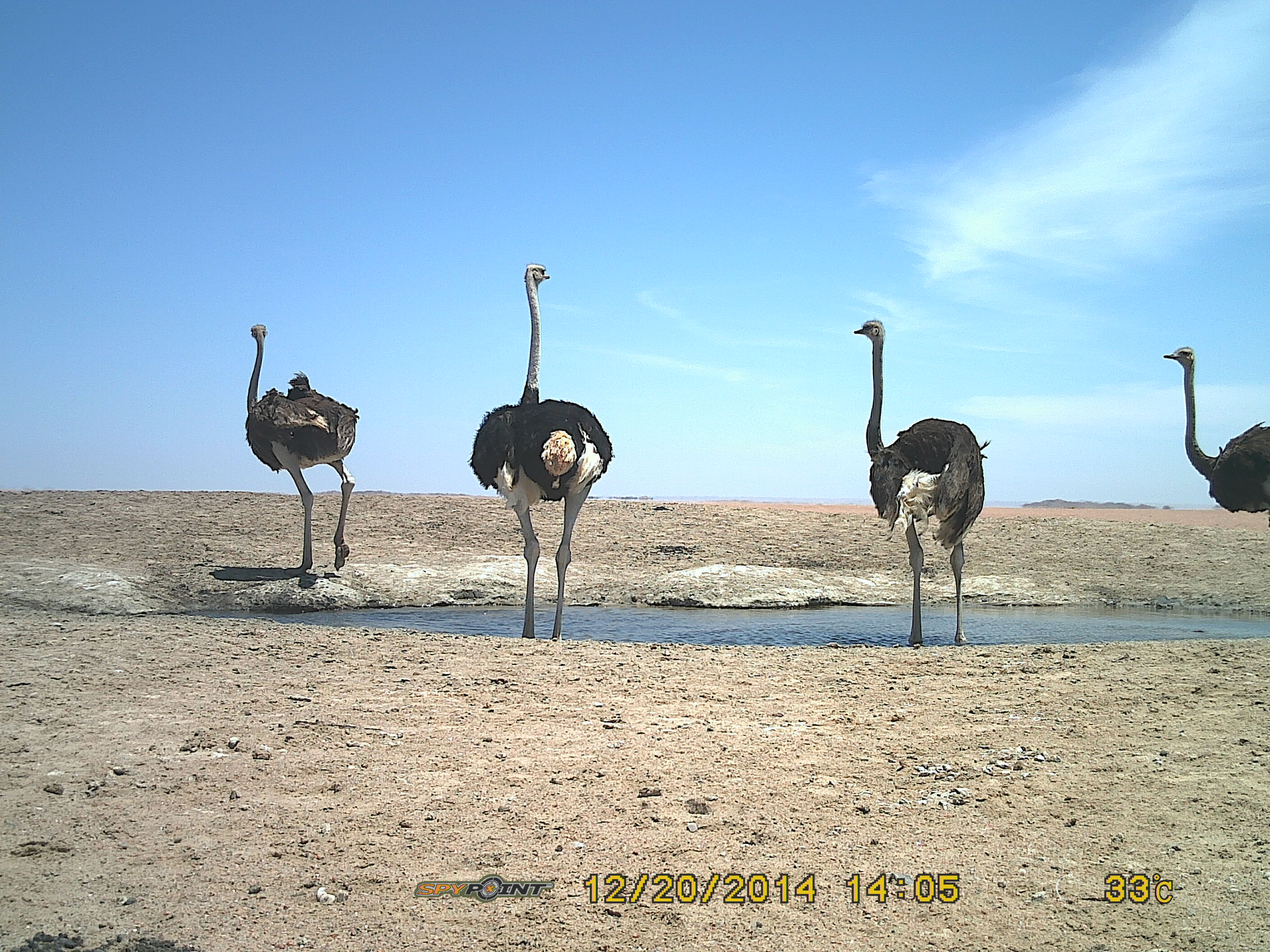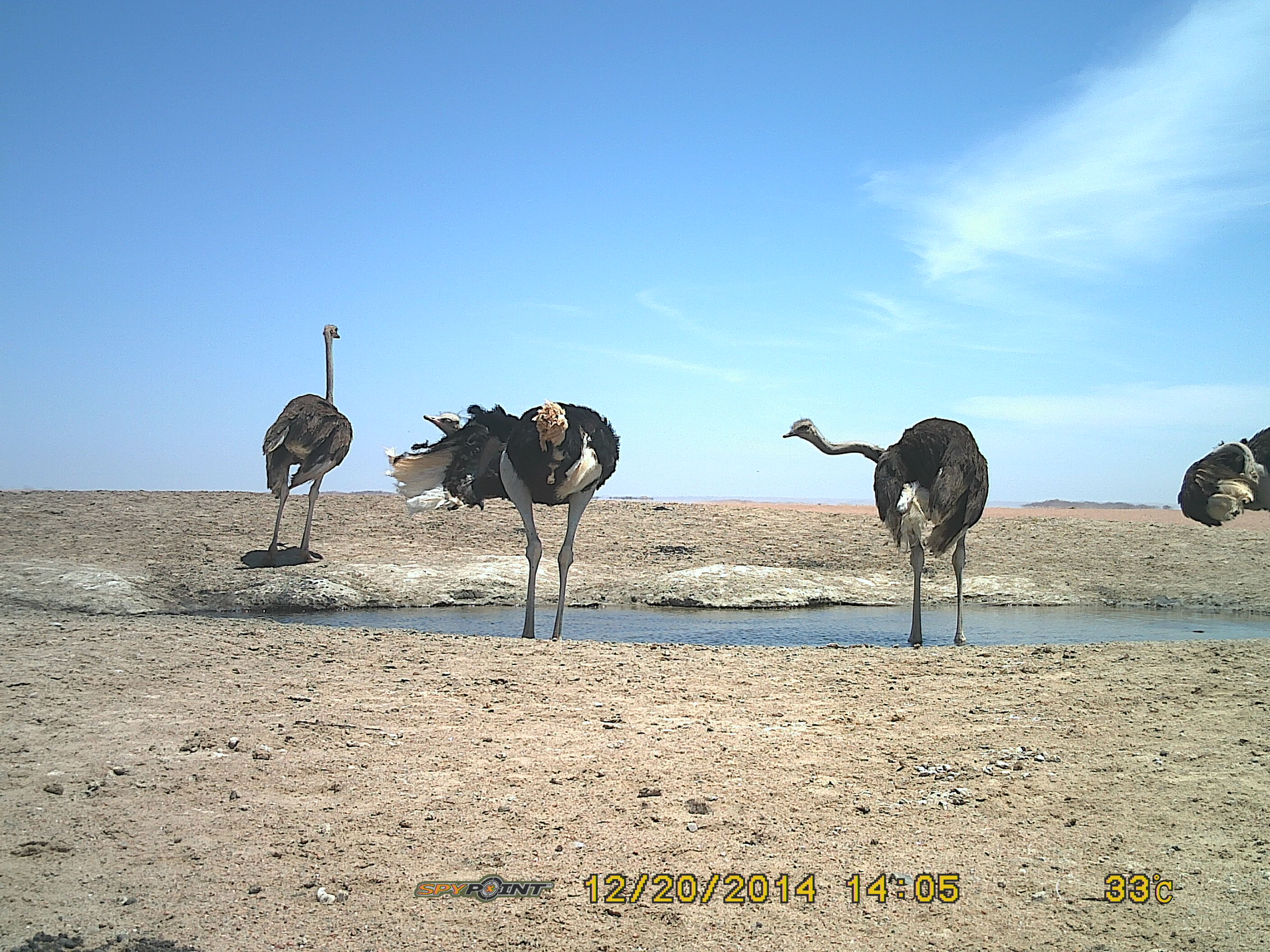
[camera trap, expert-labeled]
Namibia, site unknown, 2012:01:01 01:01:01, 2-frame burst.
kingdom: Animalia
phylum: Chordata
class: Aves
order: Struthioniformes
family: Struthionidae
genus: Struthio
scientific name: Struthio camelus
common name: common ostrich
Struthio camelus (common ostrich).